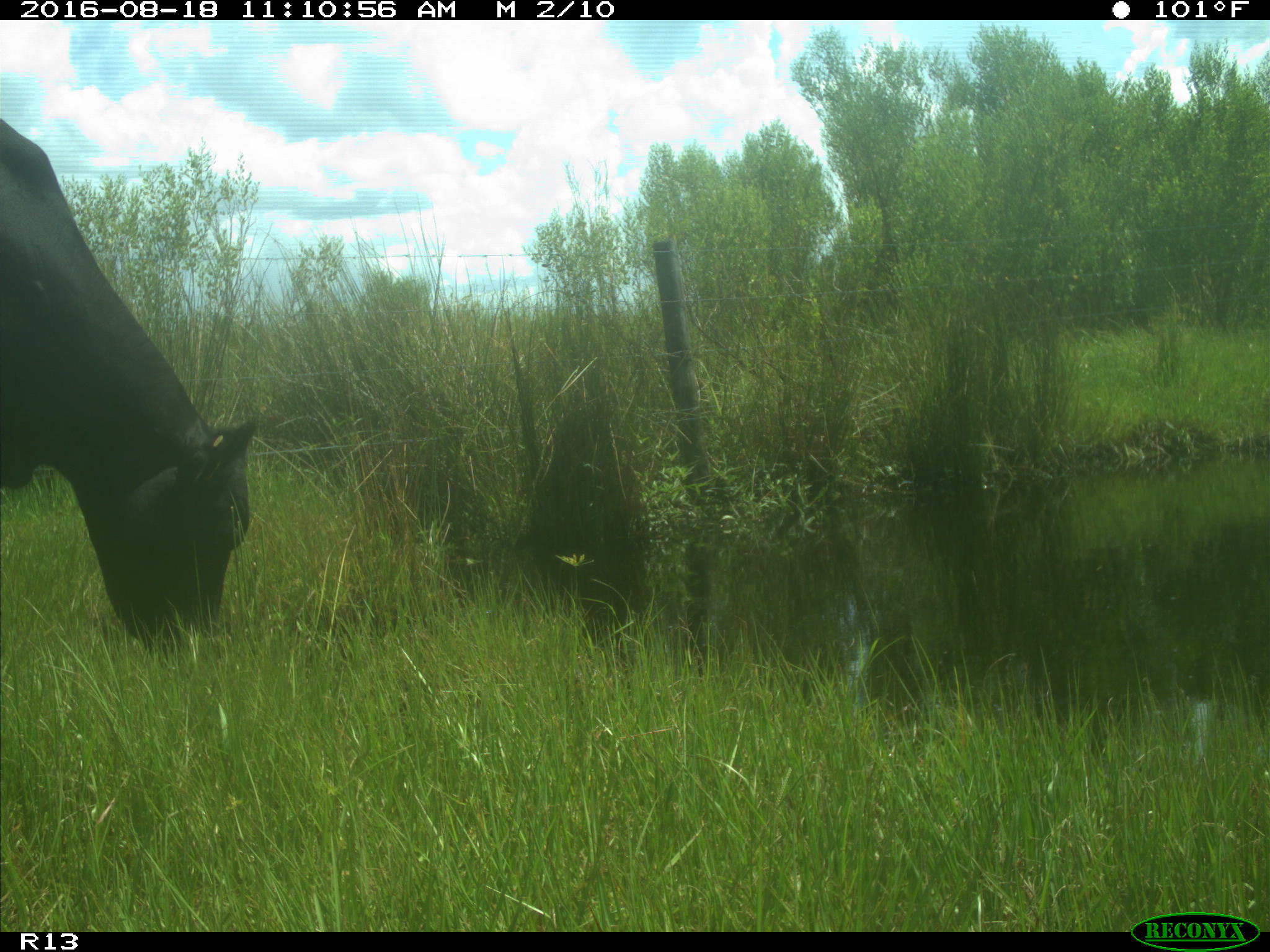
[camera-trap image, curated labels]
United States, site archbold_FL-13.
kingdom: Animalia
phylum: Chordata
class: Mammalia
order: Artiodactyla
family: Bovidae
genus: Bos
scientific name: Bos taurus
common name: domestic cow